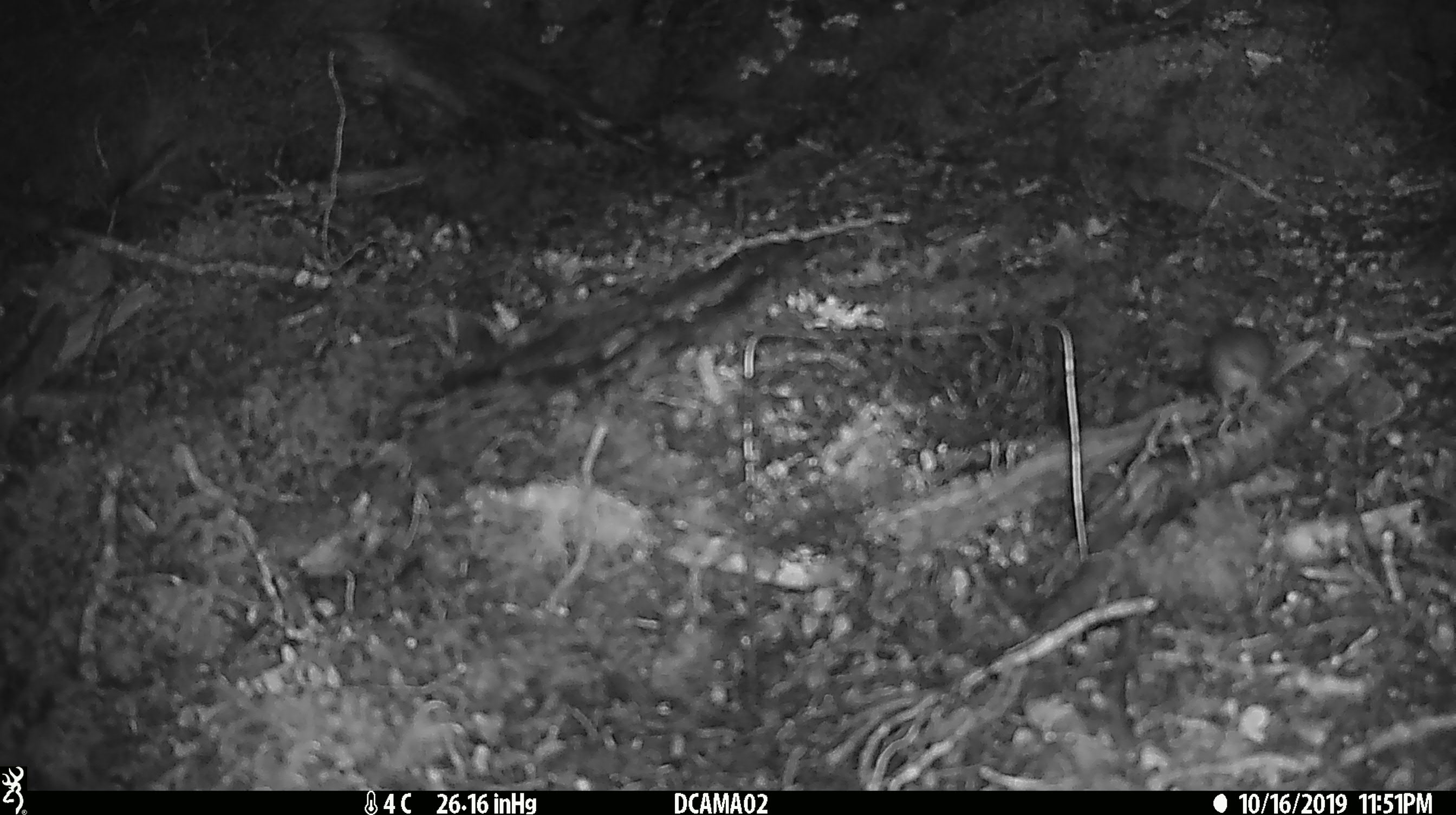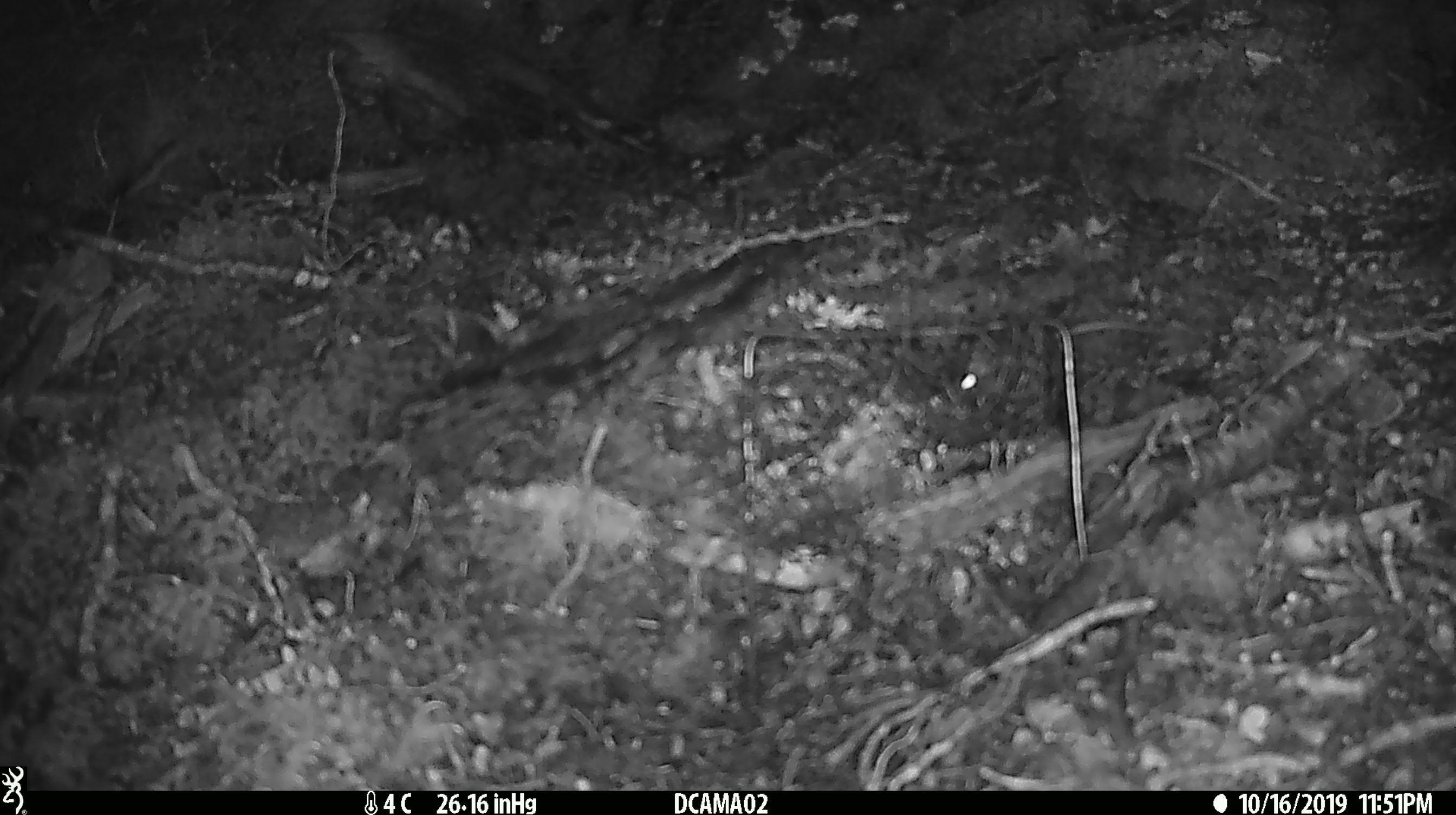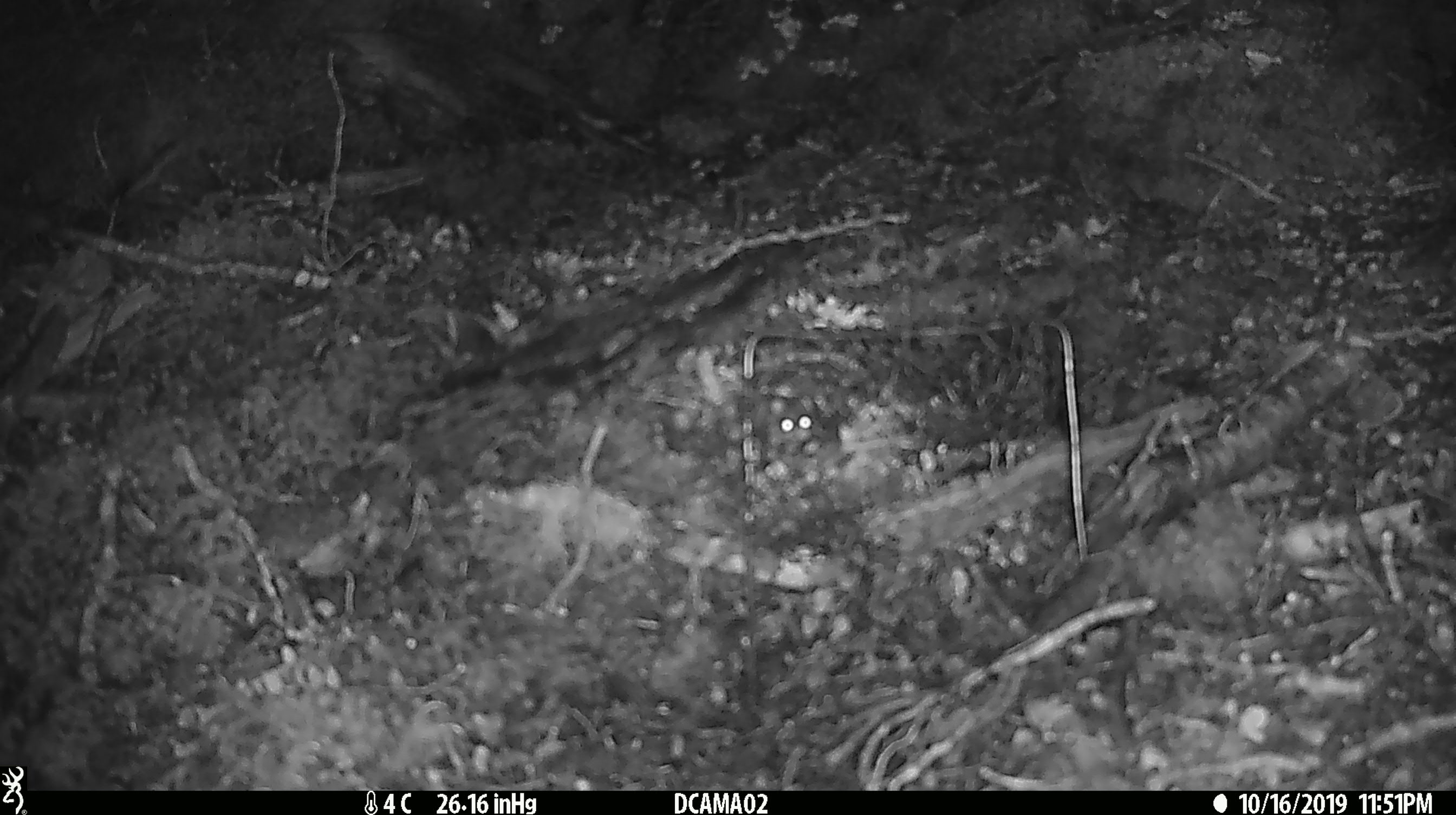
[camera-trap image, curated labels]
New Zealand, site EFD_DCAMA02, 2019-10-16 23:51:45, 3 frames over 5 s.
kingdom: Animalia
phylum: Chordata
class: Mammalia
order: Rodentia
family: Muridae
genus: Mus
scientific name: Mus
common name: mouse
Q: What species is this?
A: Mouse (Mus).